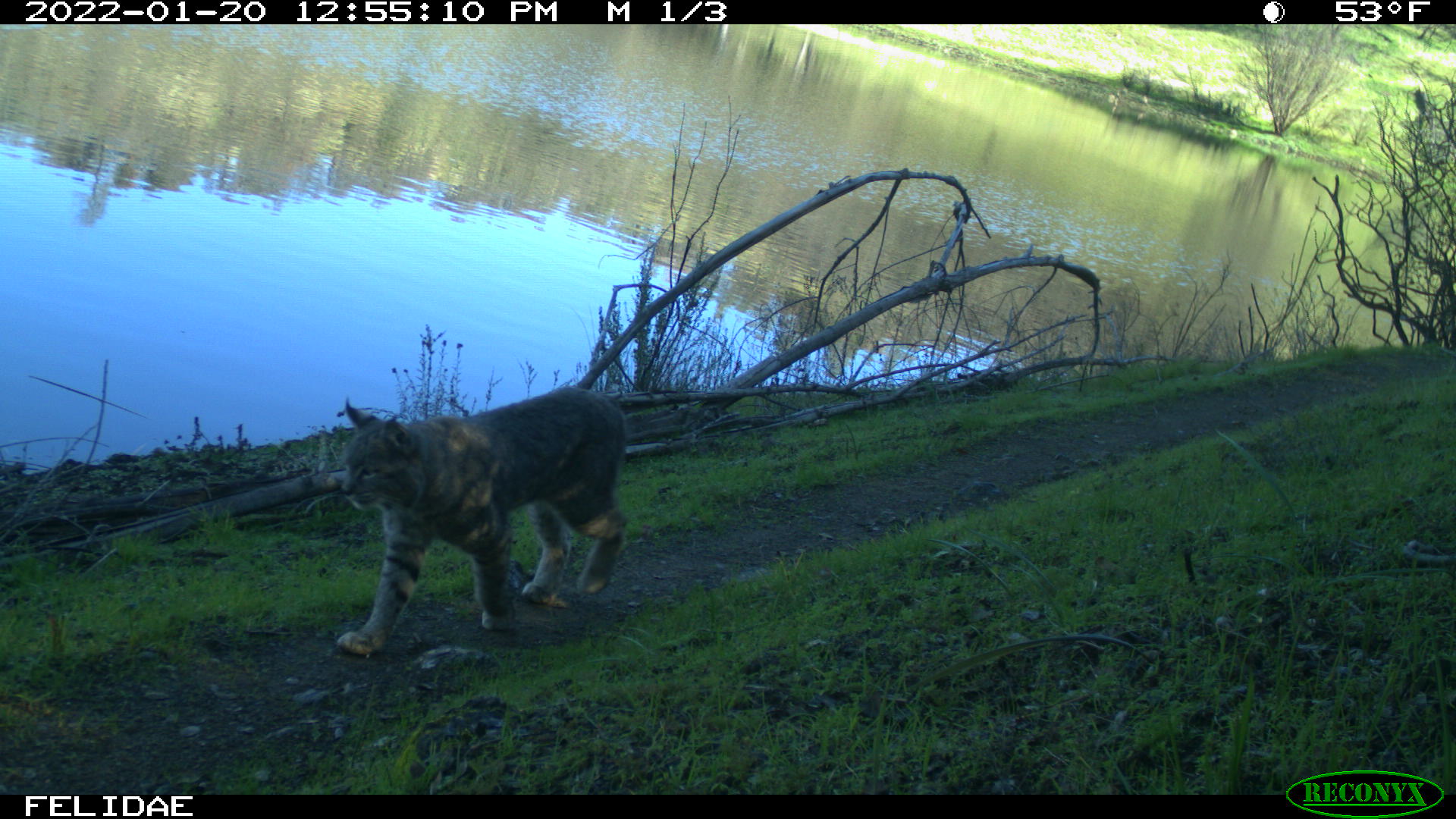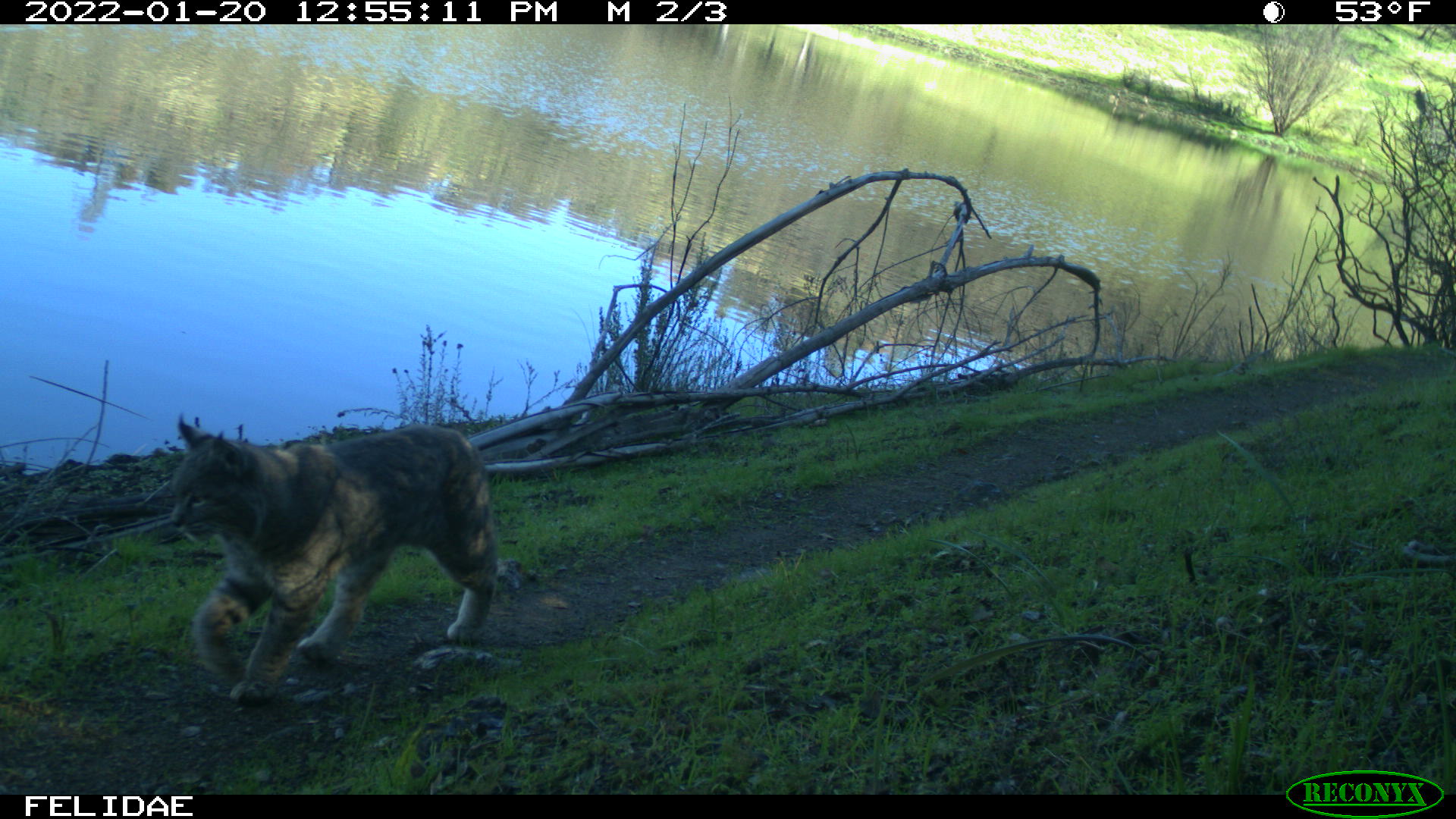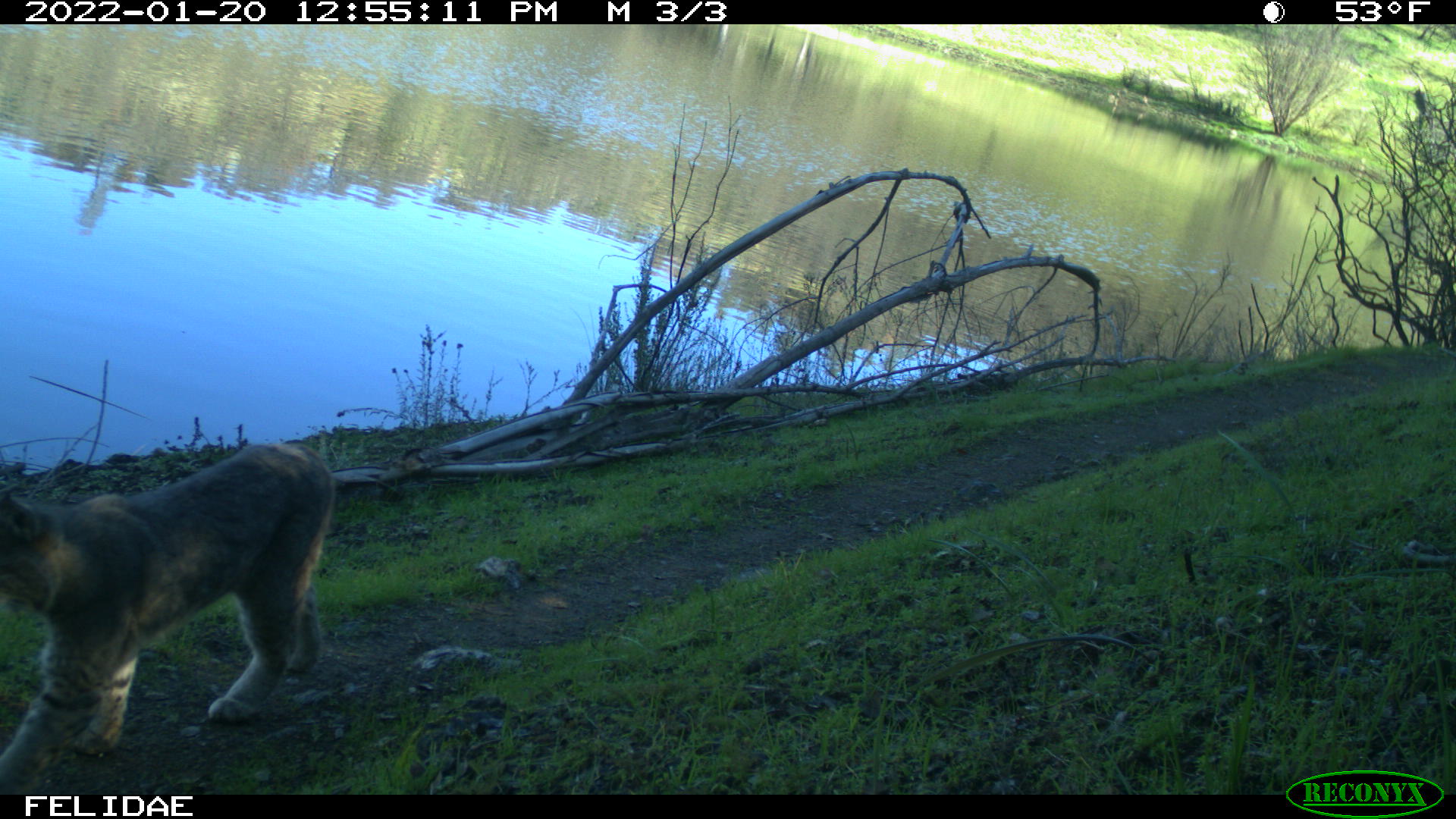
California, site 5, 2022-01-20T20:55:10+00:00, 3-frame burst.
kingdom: Animalia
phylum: Chordata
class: Mammalia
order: Carnivora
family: Felidae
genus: Lynx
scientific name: Lynx rufus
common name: bobcat